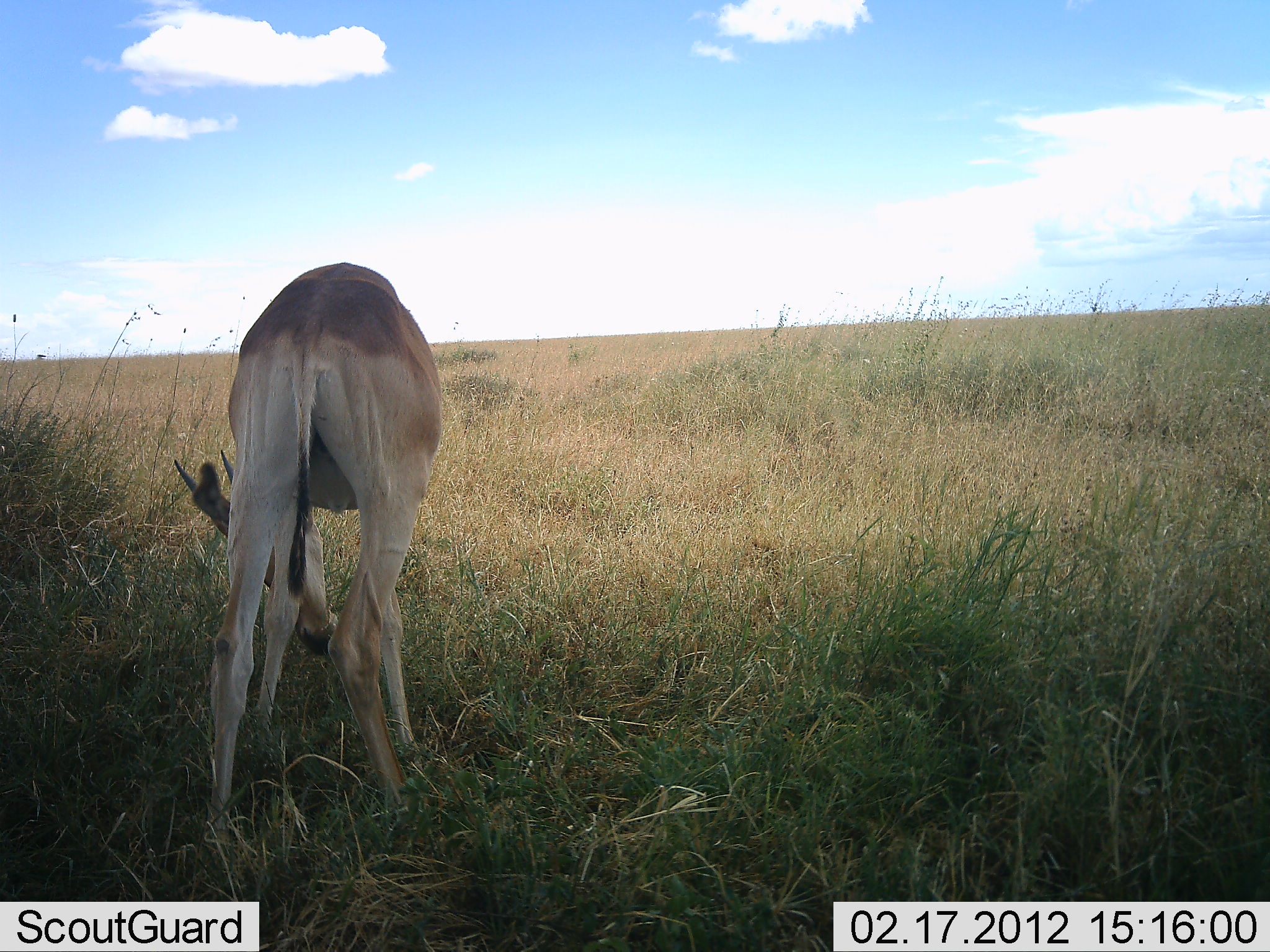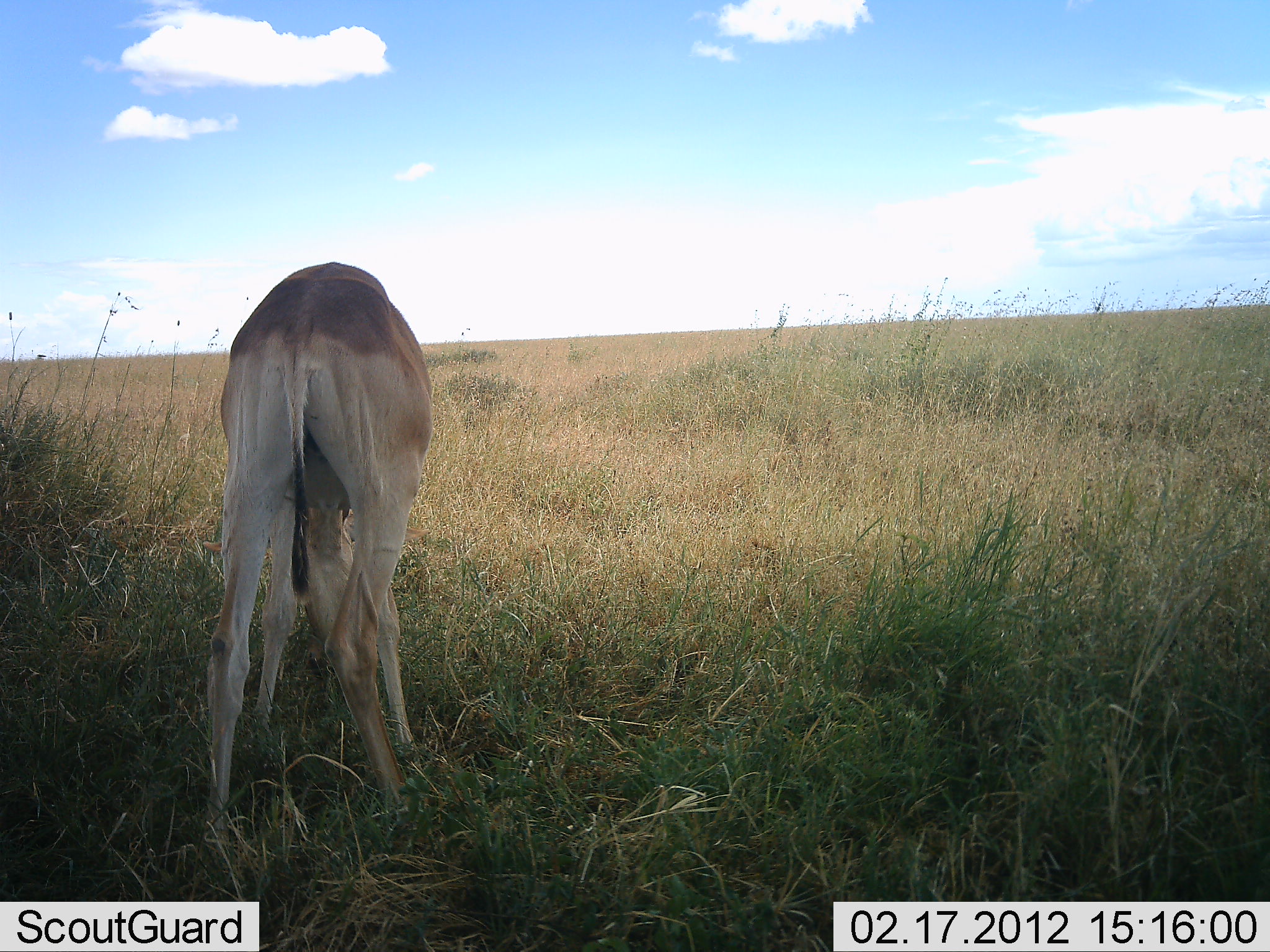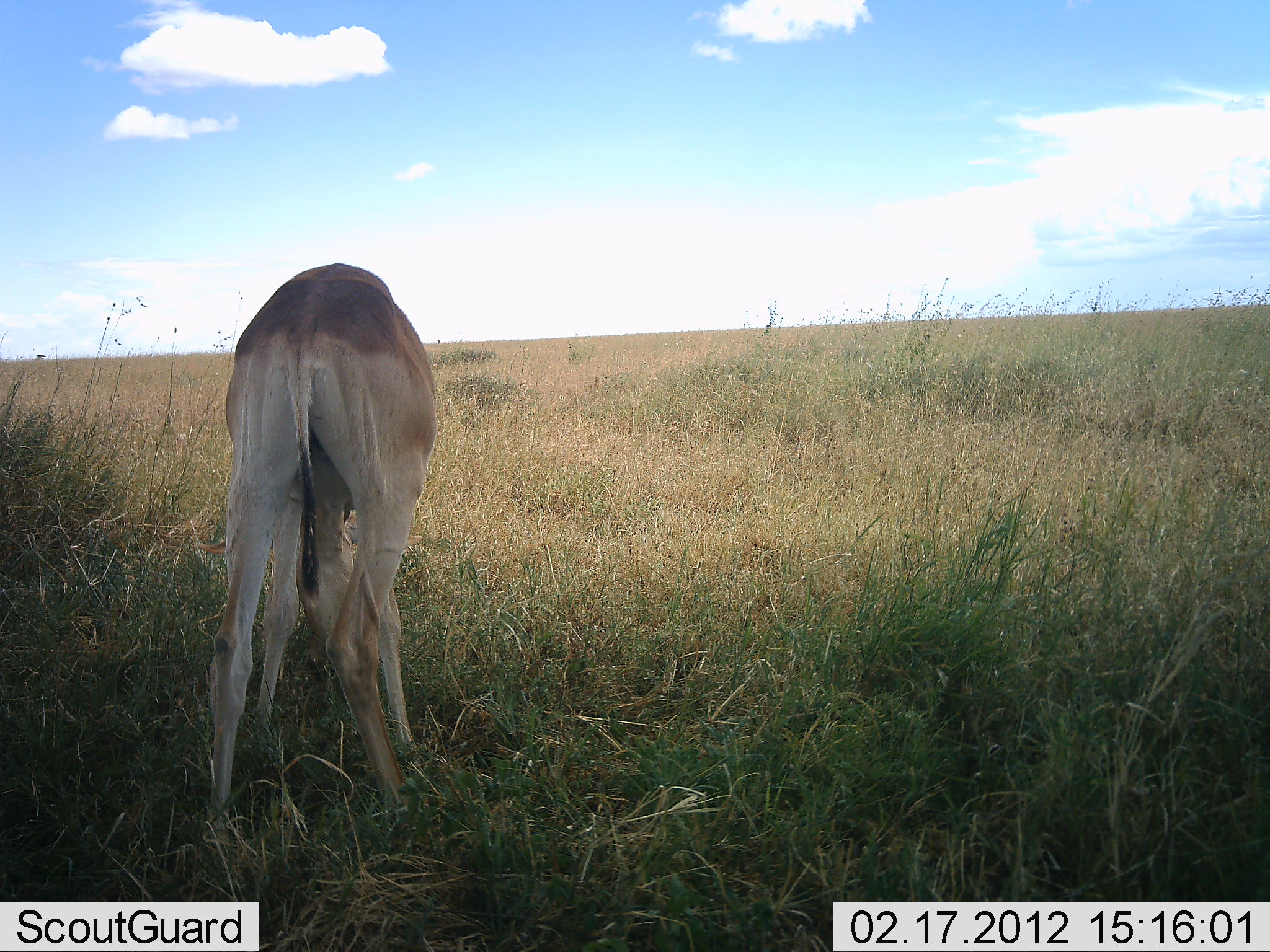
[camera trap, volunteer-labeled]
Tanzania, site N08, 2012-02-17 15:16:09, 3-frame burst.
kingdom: Animalia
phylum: Chordata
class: Mammalia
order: Artiodactyla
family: Bovidae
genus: Alcelaphus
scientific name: Alcelaphus buselaphus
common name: hartebeest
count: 1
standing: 31%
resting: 0%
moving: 0%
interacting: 0%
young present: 15%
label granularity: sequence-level